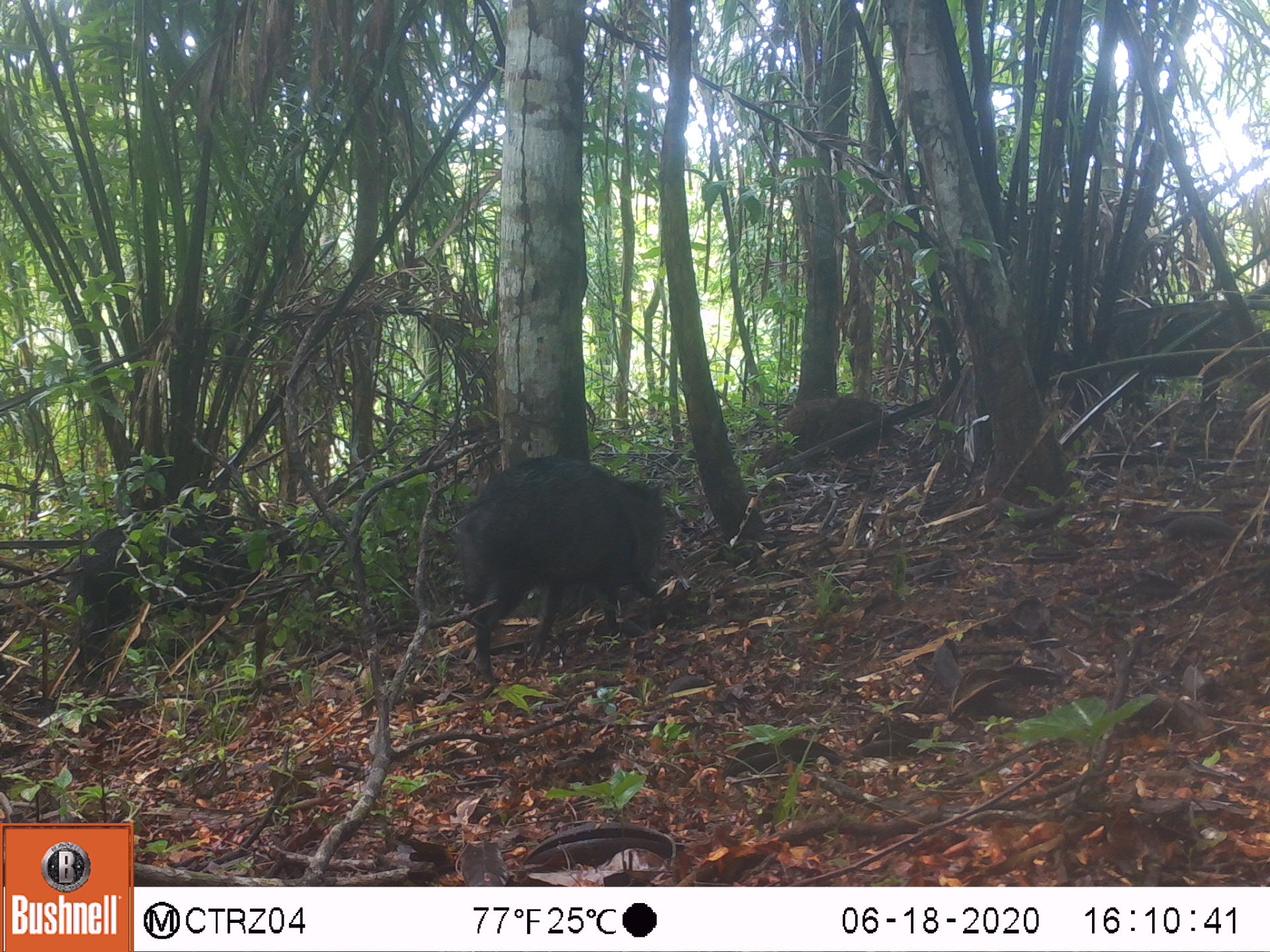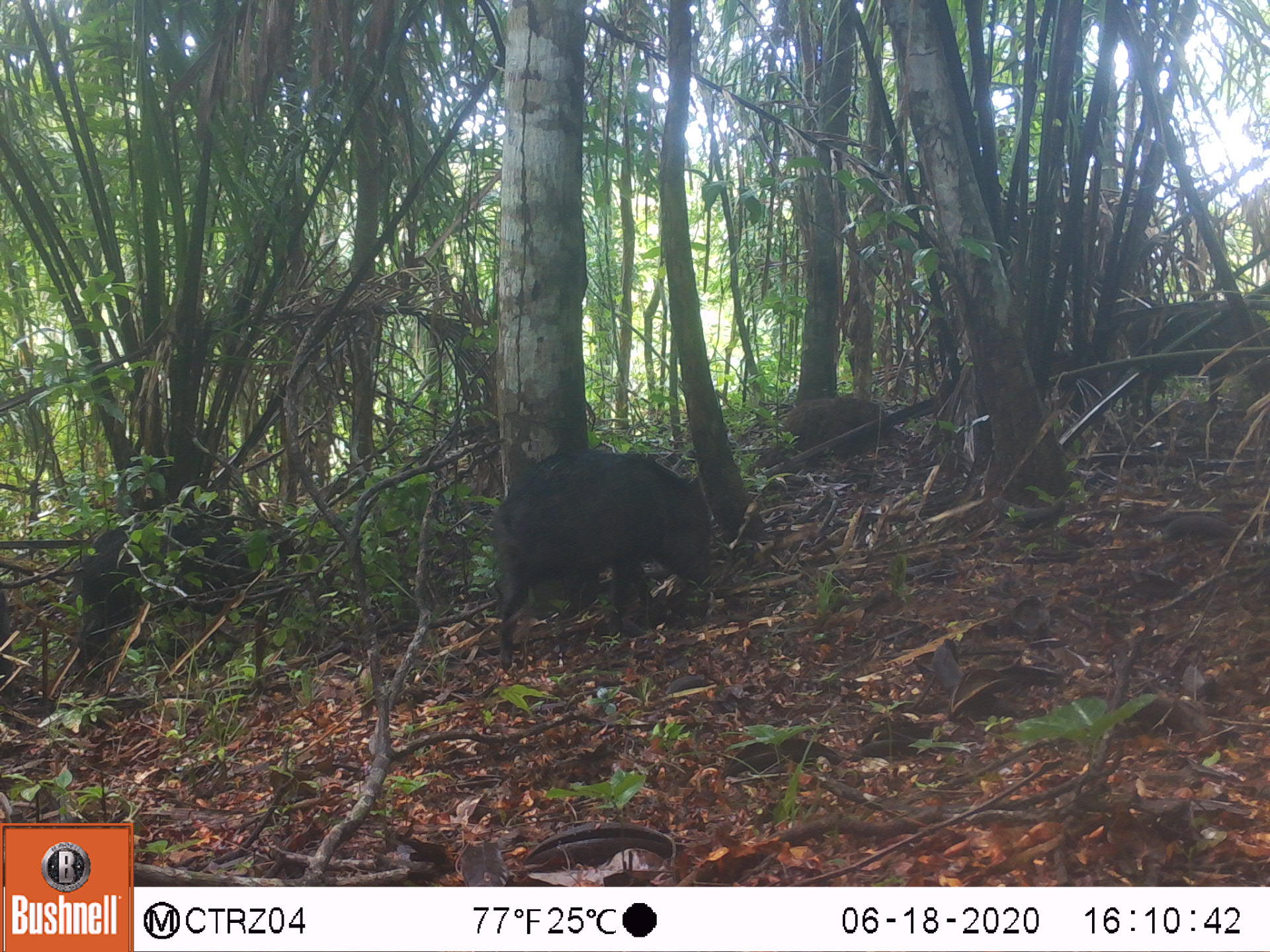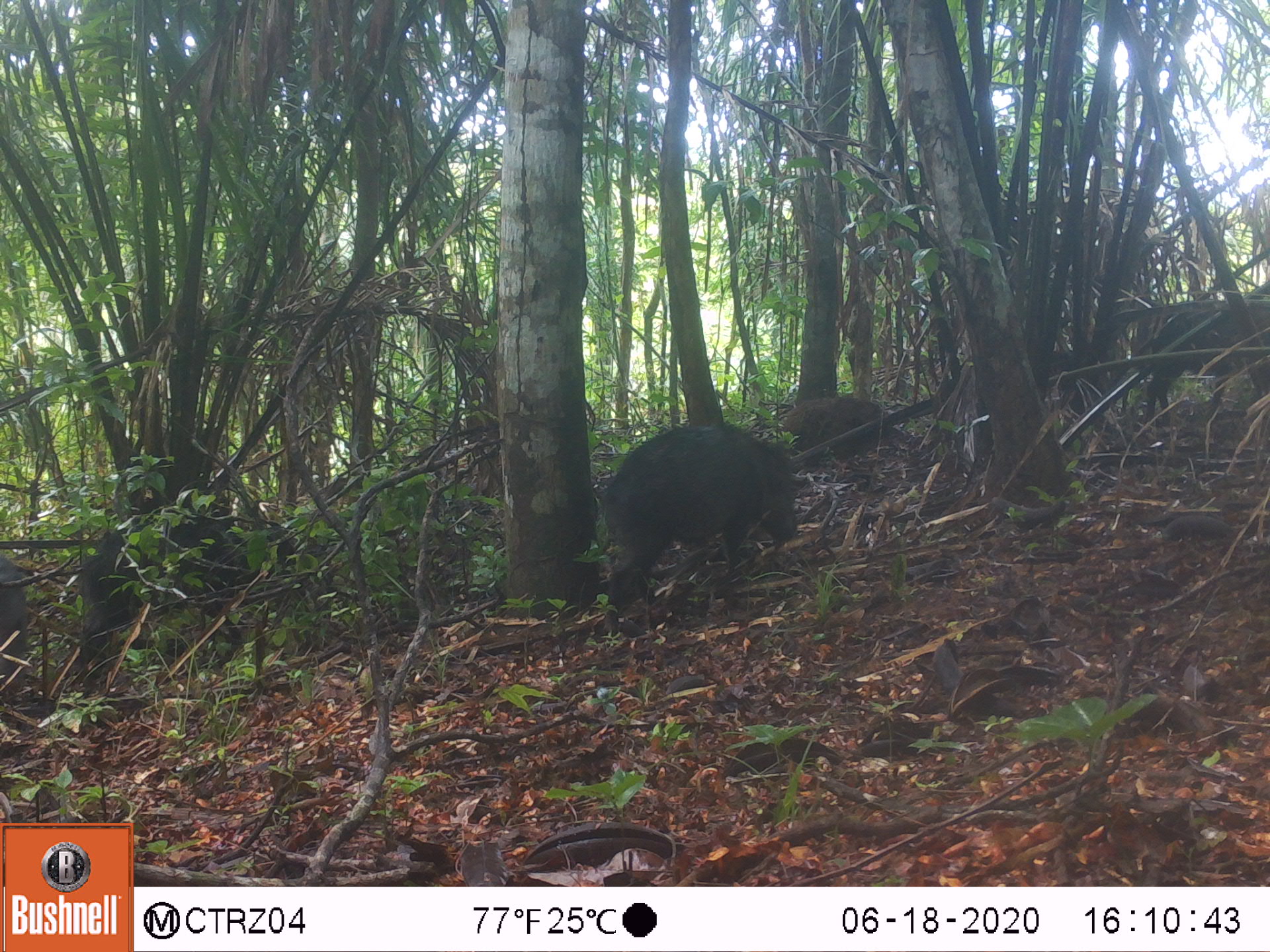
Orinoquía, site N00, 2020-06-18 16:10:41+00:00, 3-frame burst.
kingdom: Animalia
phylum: Chordata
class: Mammalia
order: Artiodactyla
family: Tayassuidae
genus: Pecari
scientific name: Pecari tajacu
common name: collared peccary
Collared peccary (Pecari tajacu).